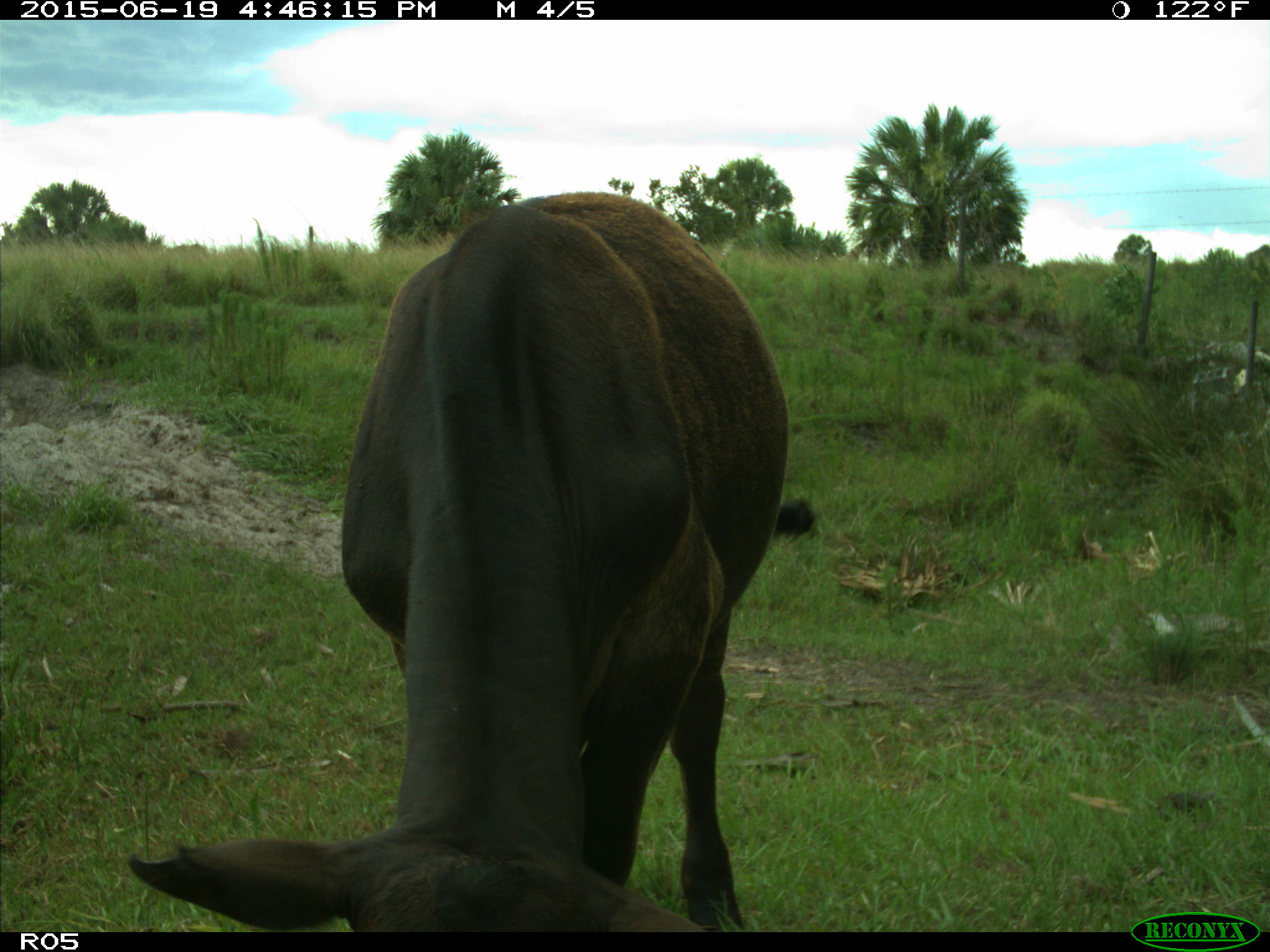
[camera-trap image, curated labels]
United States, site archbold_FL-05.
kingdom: Animalia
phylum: Chordata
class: Mammalia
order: Artiodactyla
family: Bovidae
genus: Bos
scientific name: Bos taurus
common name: domestic cow